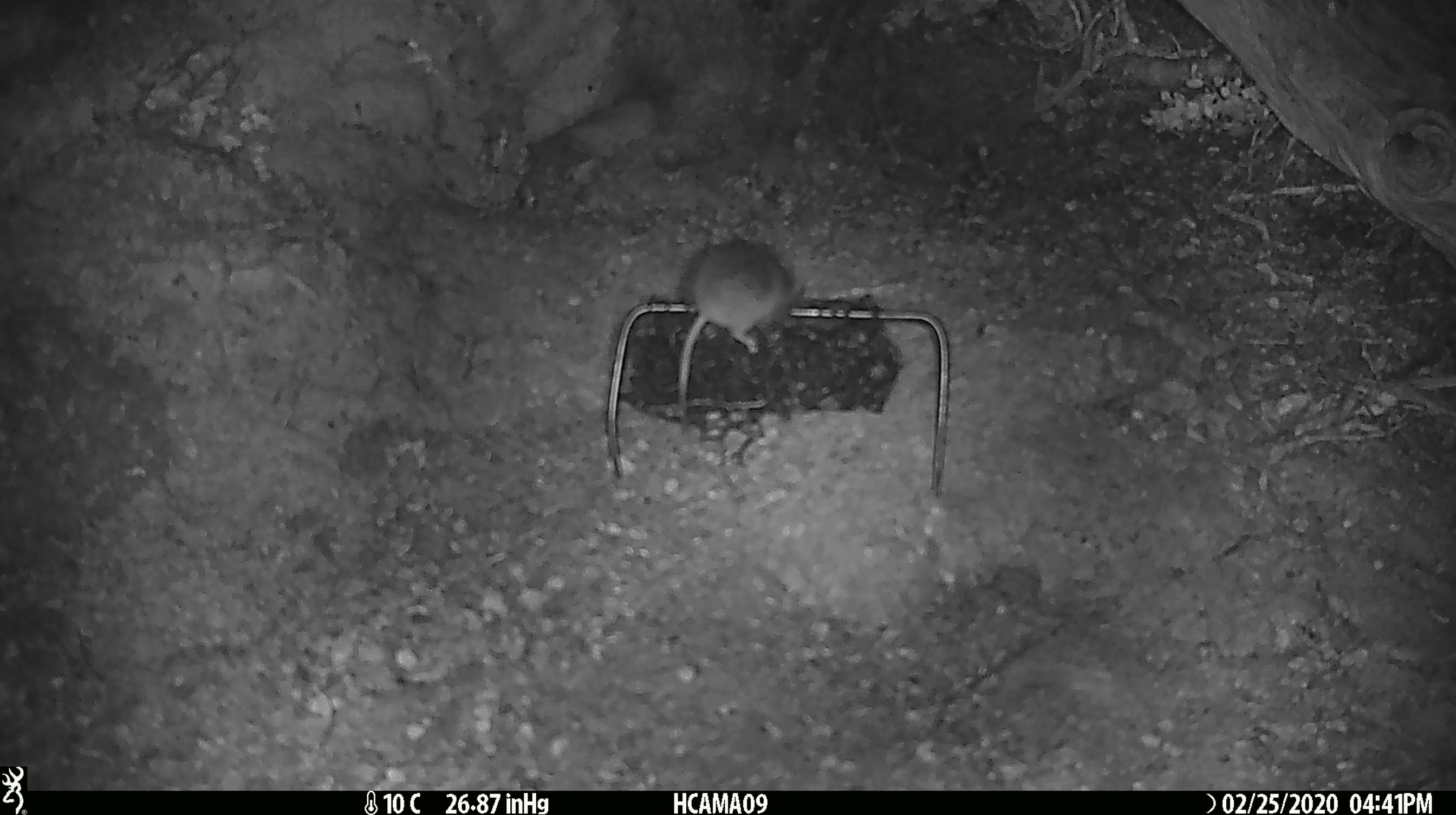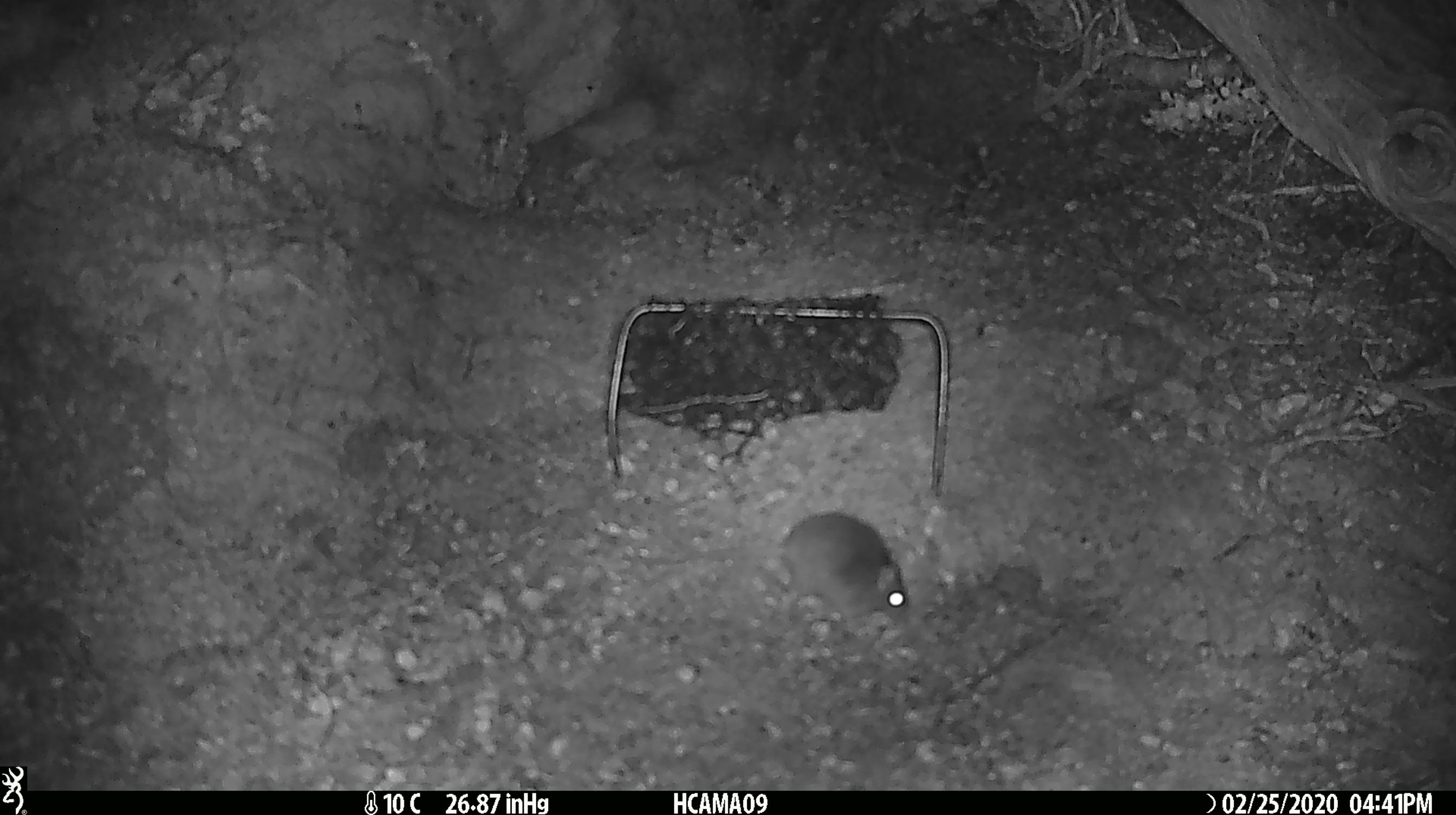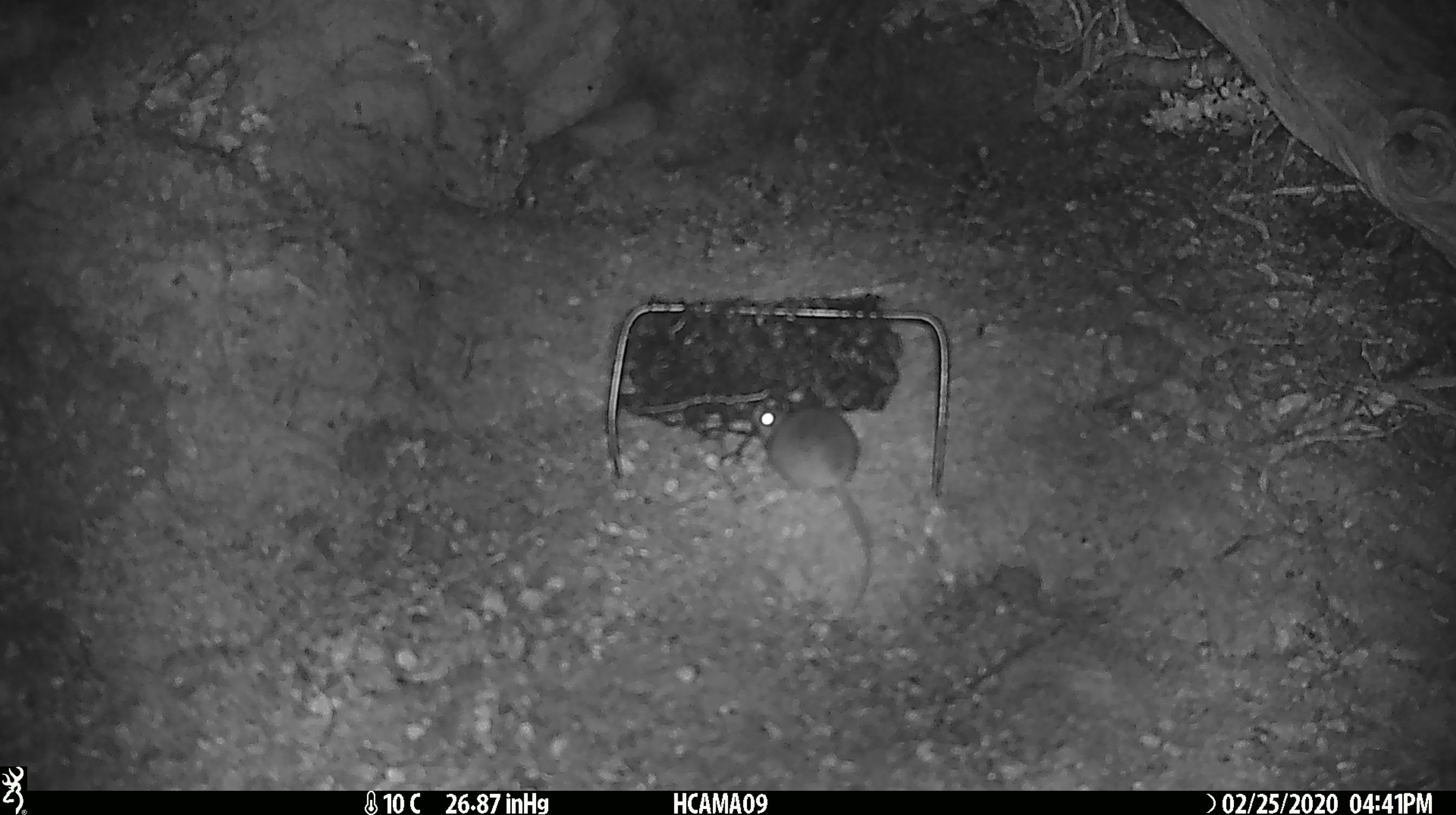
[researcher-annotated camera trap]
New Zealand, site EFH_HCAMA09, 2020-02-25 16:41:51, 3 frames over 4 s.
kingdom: Animalia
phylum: Chordata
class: Mammalia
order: Rodentia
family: Muridae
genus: Mus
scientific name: Mus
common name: mouse